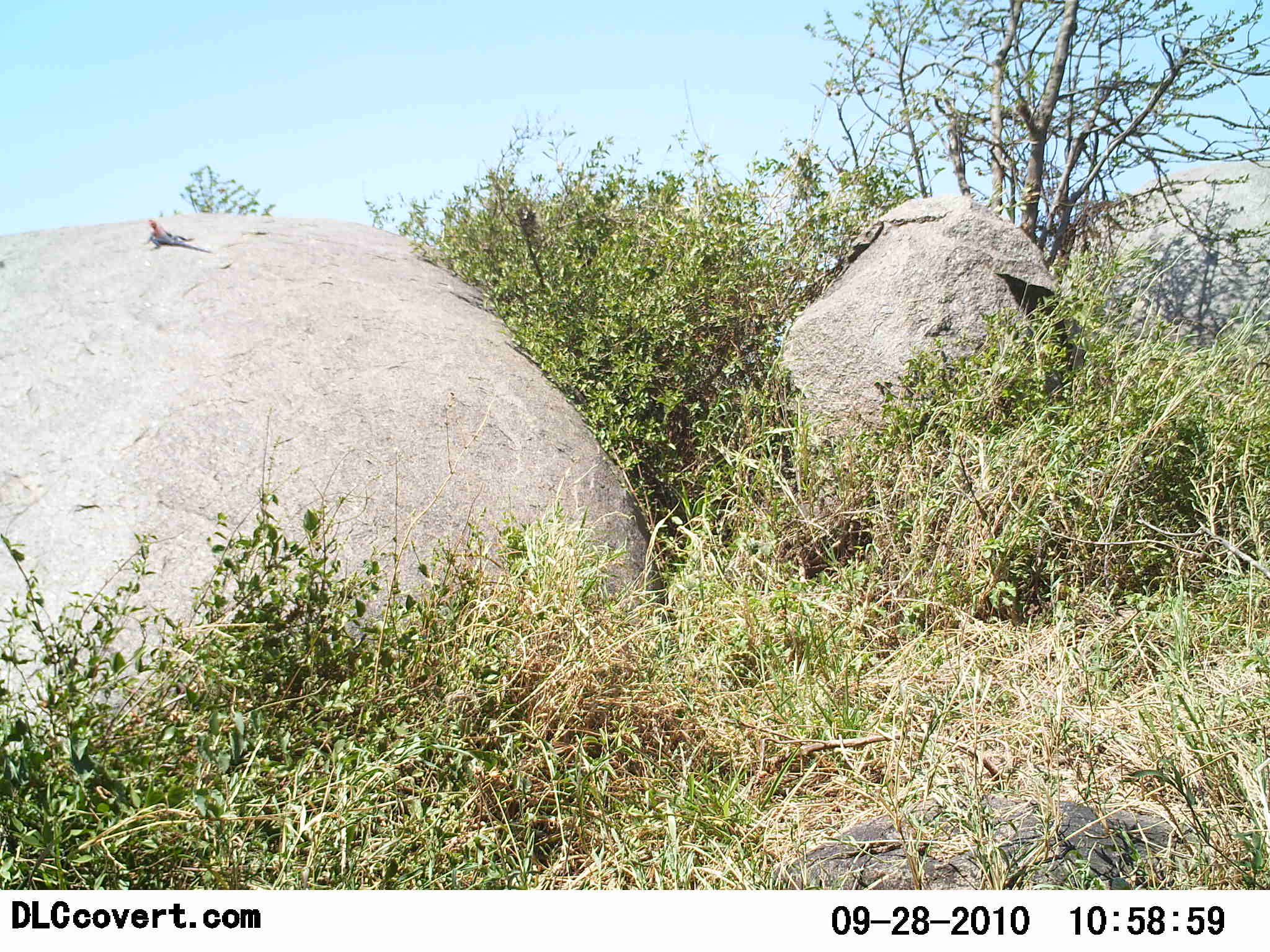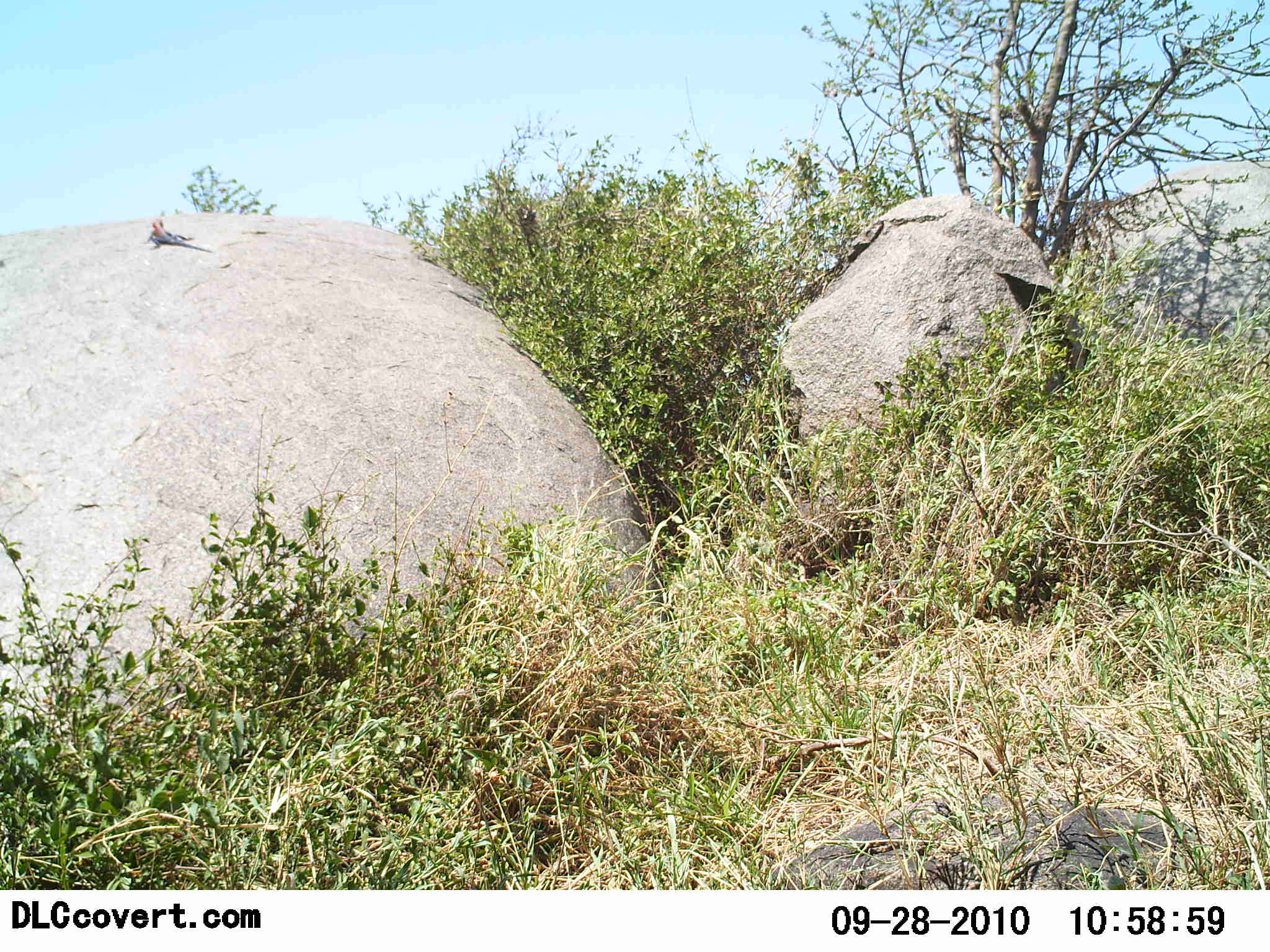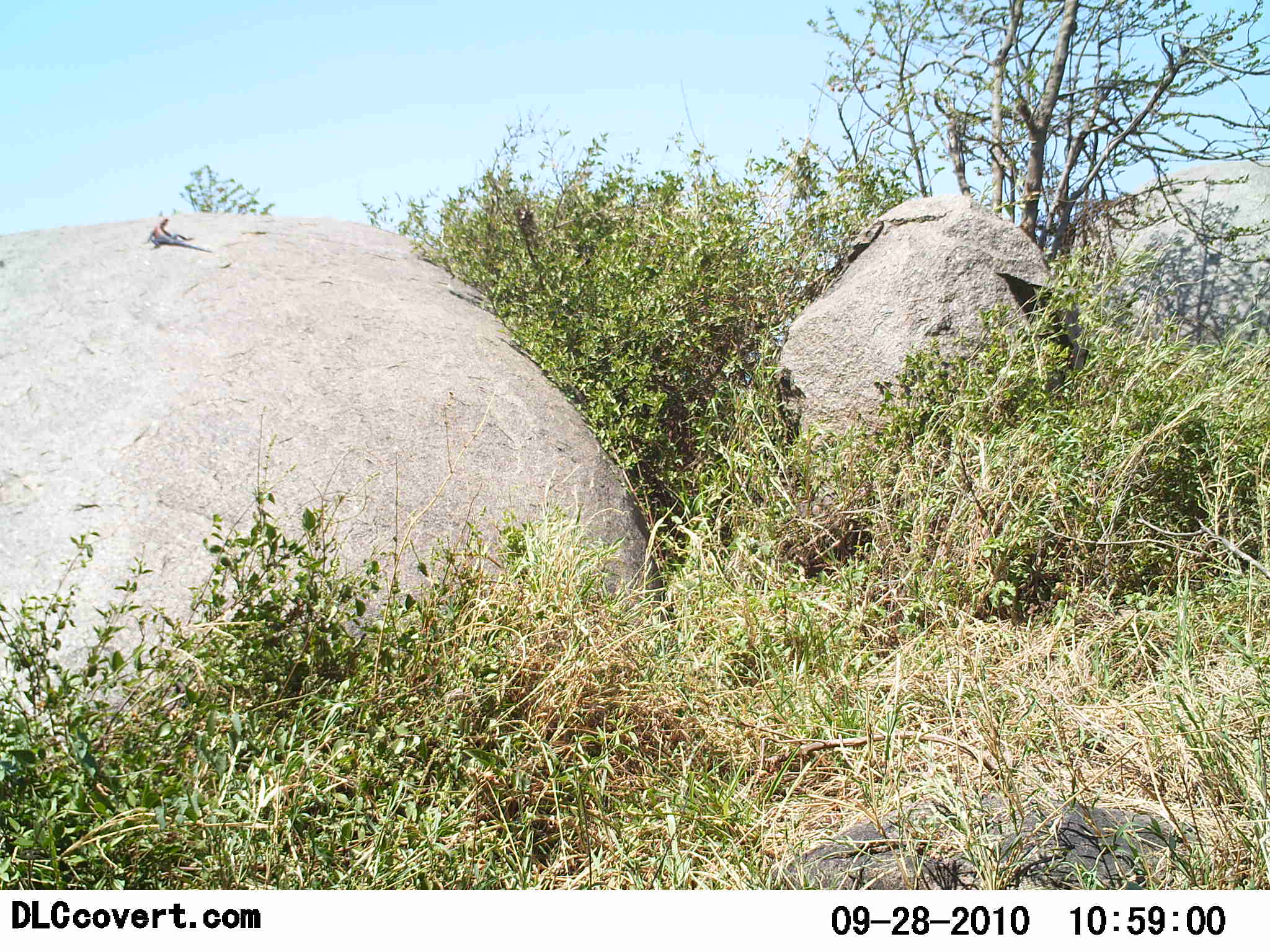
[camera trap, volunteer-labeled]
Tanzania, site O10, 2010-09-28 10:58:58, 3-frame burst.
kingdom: Animalia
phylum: Chordata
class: Reptilia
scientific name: Reptilia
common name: reptiles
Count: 1.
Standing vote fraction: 67%.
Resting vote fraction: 42%.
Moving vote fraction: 0%.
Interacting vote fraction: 0%.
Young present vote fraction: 0%.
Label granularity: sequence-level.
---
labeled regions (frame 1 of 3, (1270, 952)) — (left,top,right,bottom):
animal: (141,218,214,253)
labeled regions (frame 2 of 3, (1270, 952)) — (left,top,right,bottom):
animal: (143,218,215,255)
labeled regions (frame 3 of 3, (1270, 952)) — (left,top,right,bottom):
animal: (142,216,213,253)